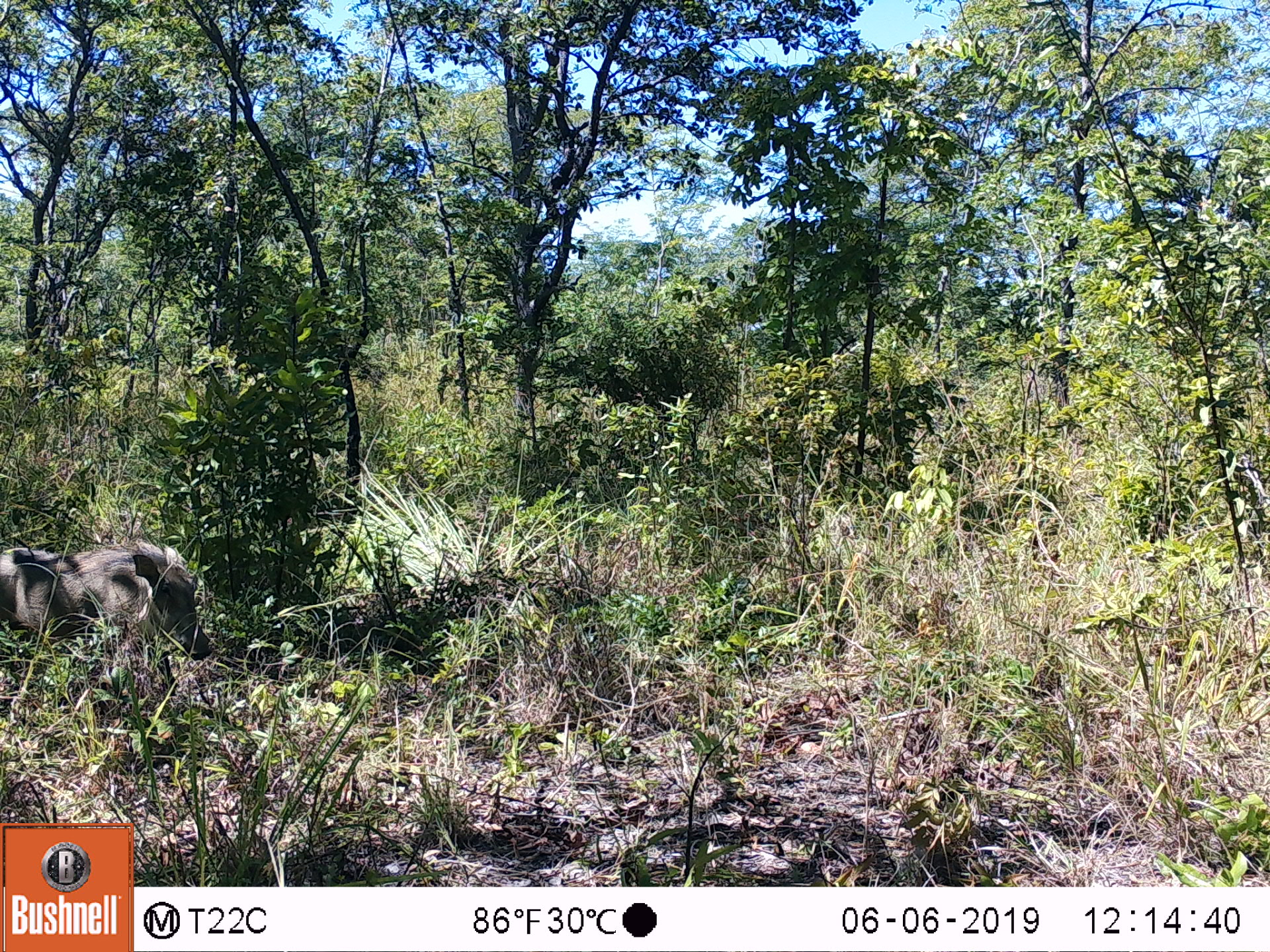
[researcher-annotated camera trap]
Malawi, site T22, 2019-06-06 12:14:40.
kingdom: Animalia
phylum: Chordata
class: Mammalia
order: Artiodactyla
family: Suidae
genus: Phacochoerus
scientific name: Phacochoerus africanus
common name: common warthog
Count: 1.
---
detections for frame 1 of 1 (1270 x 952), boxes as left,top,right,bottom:
common warthog: 0,535,212,678